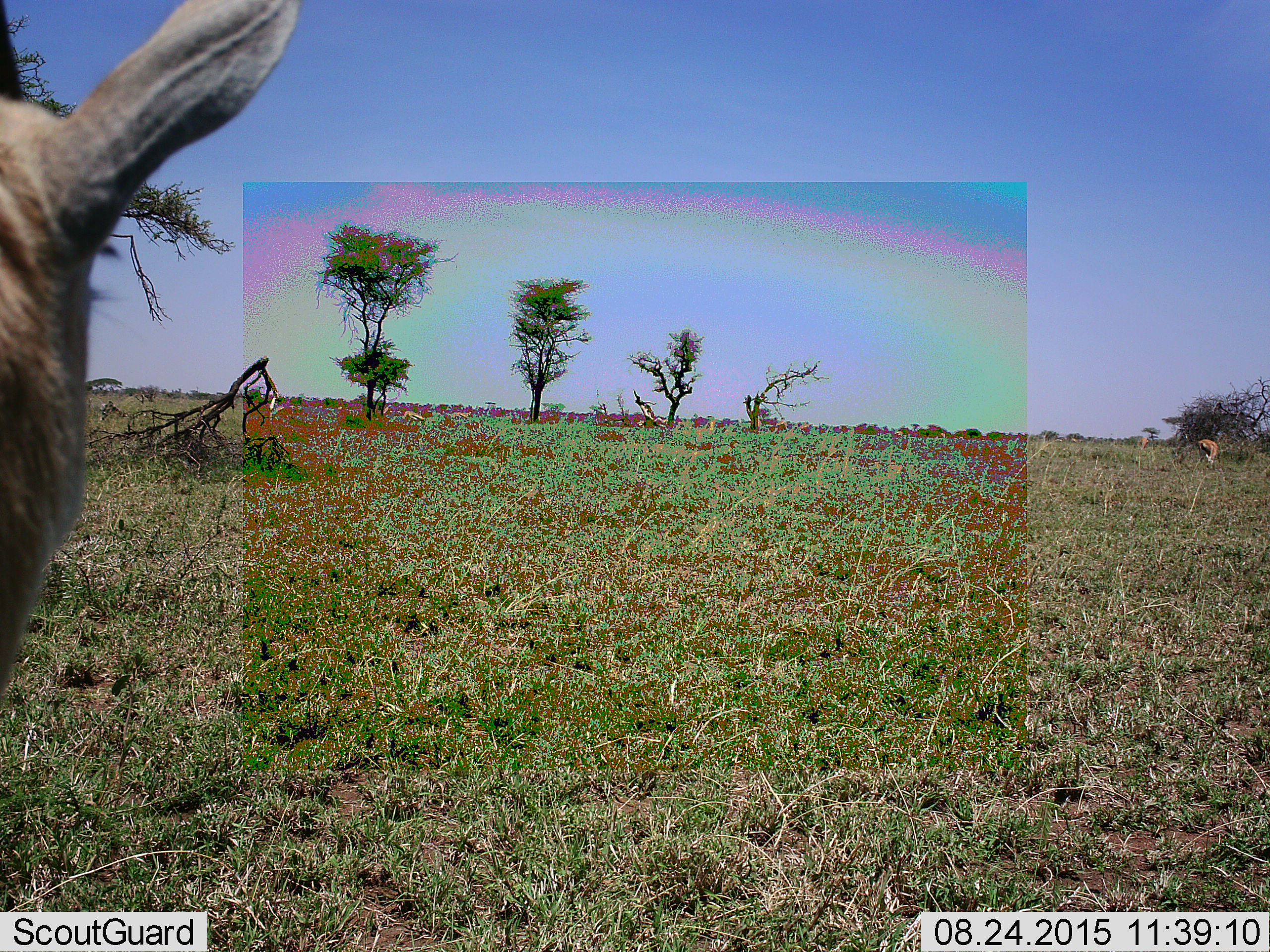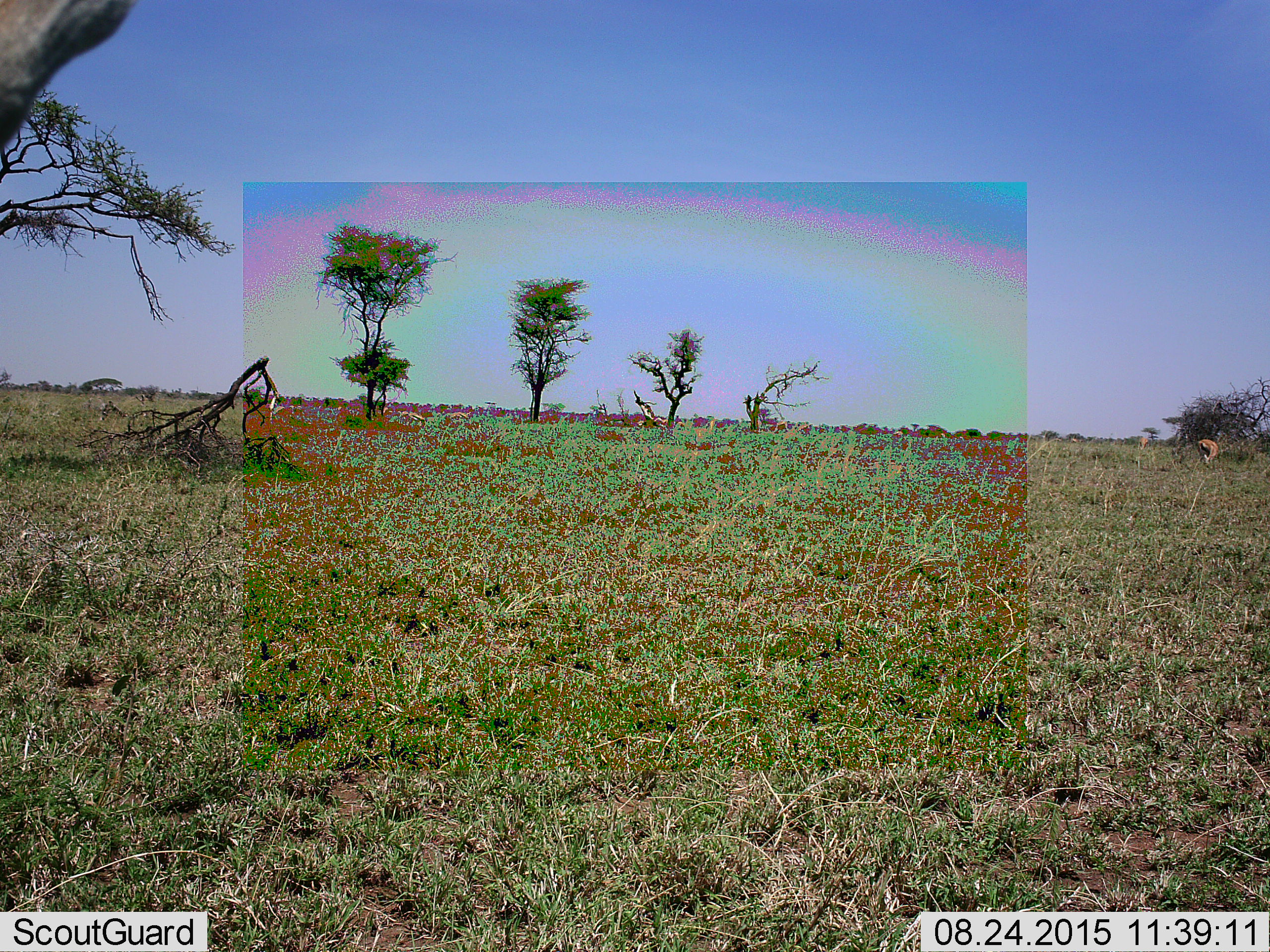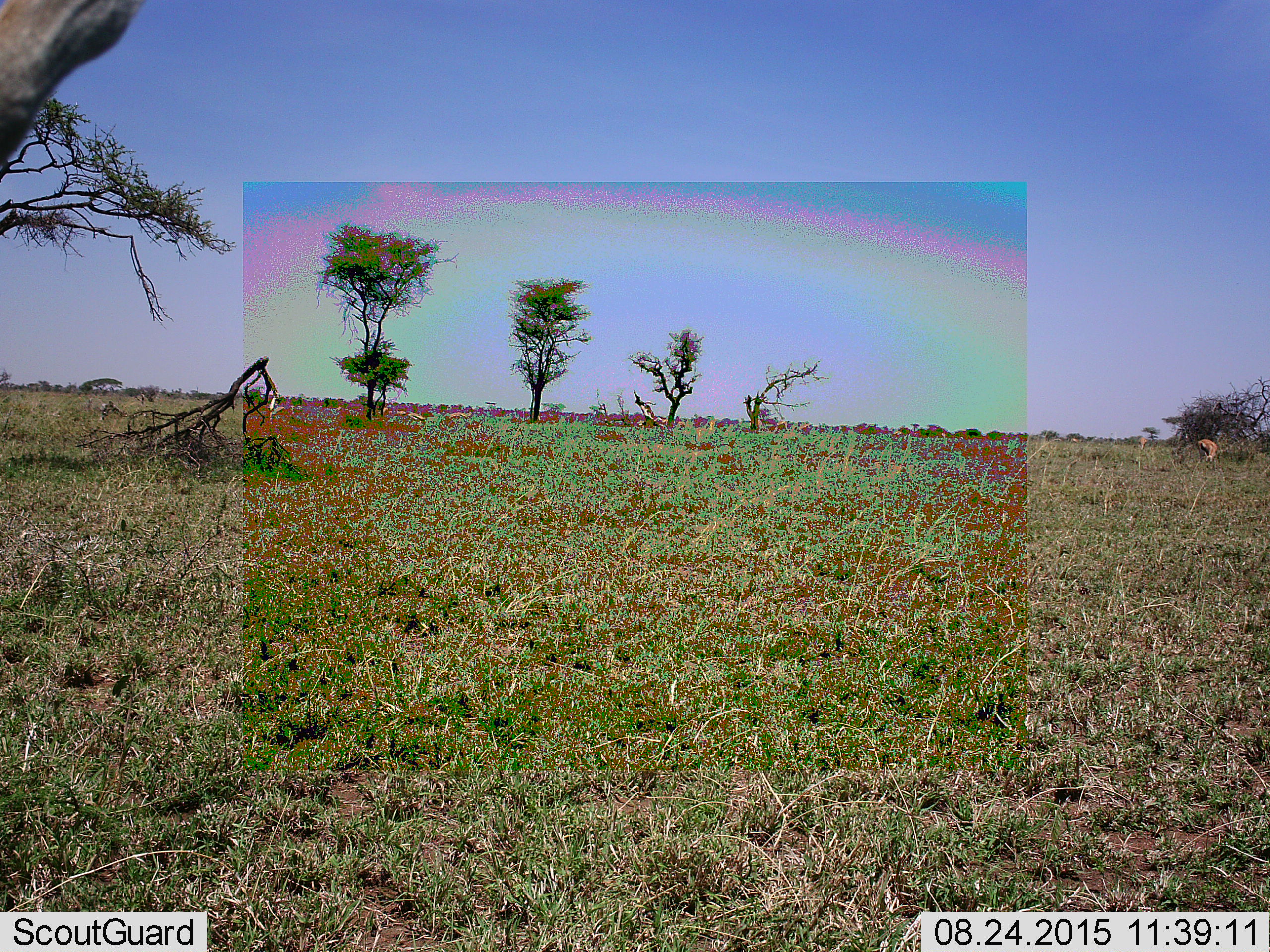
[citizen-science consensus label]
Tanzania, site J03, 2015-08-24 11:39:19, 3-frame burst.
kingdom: Animalia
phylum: Chordata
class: Mammalia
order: Artiodactyla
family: Bovidae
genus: Eudorcas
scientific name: Eudorcas thomsonii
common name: thomson's gazelle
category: gazellethomsons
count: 2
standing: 86%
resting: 0%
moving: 29%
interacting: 0%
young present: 0%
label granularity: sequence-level